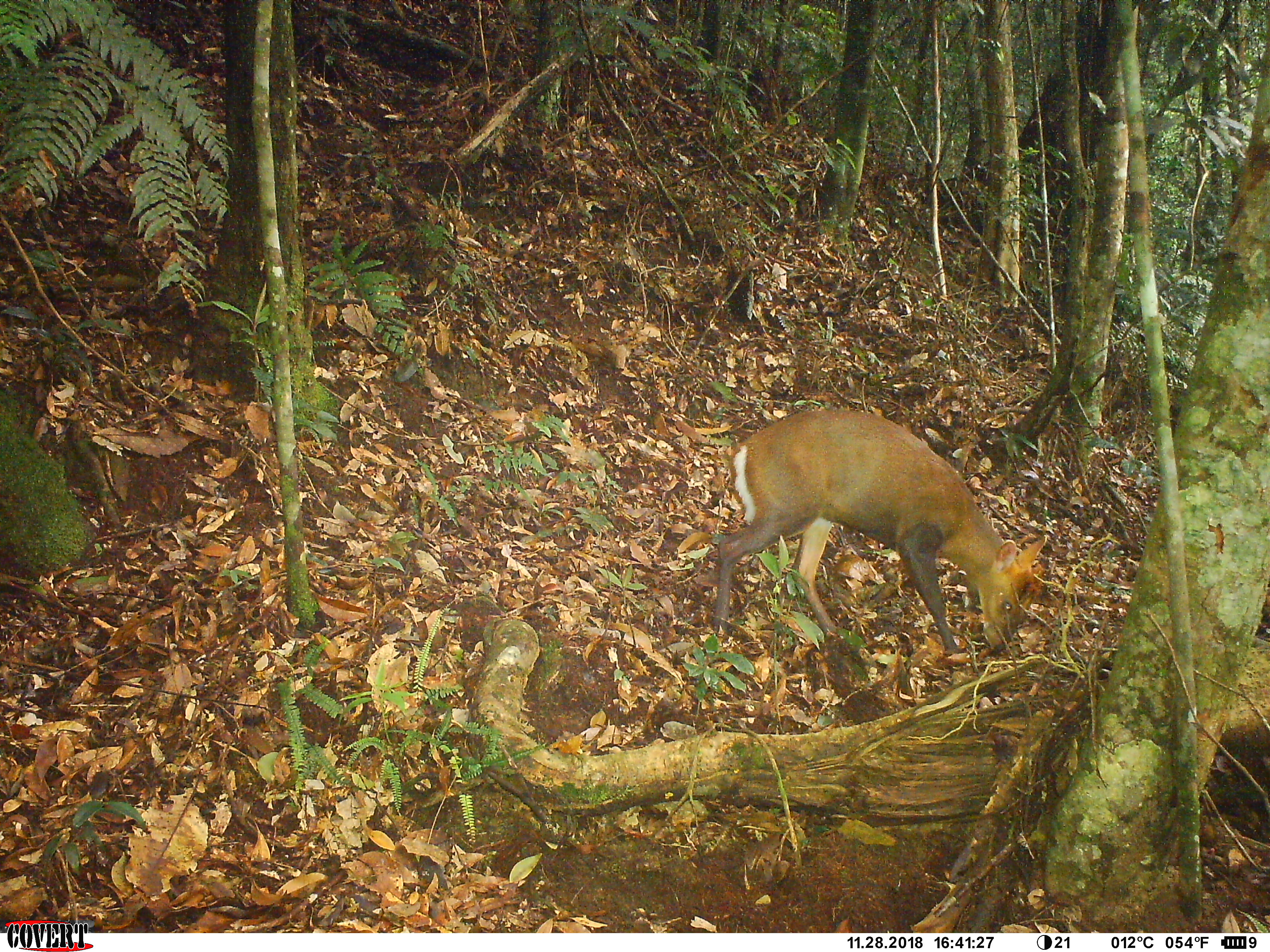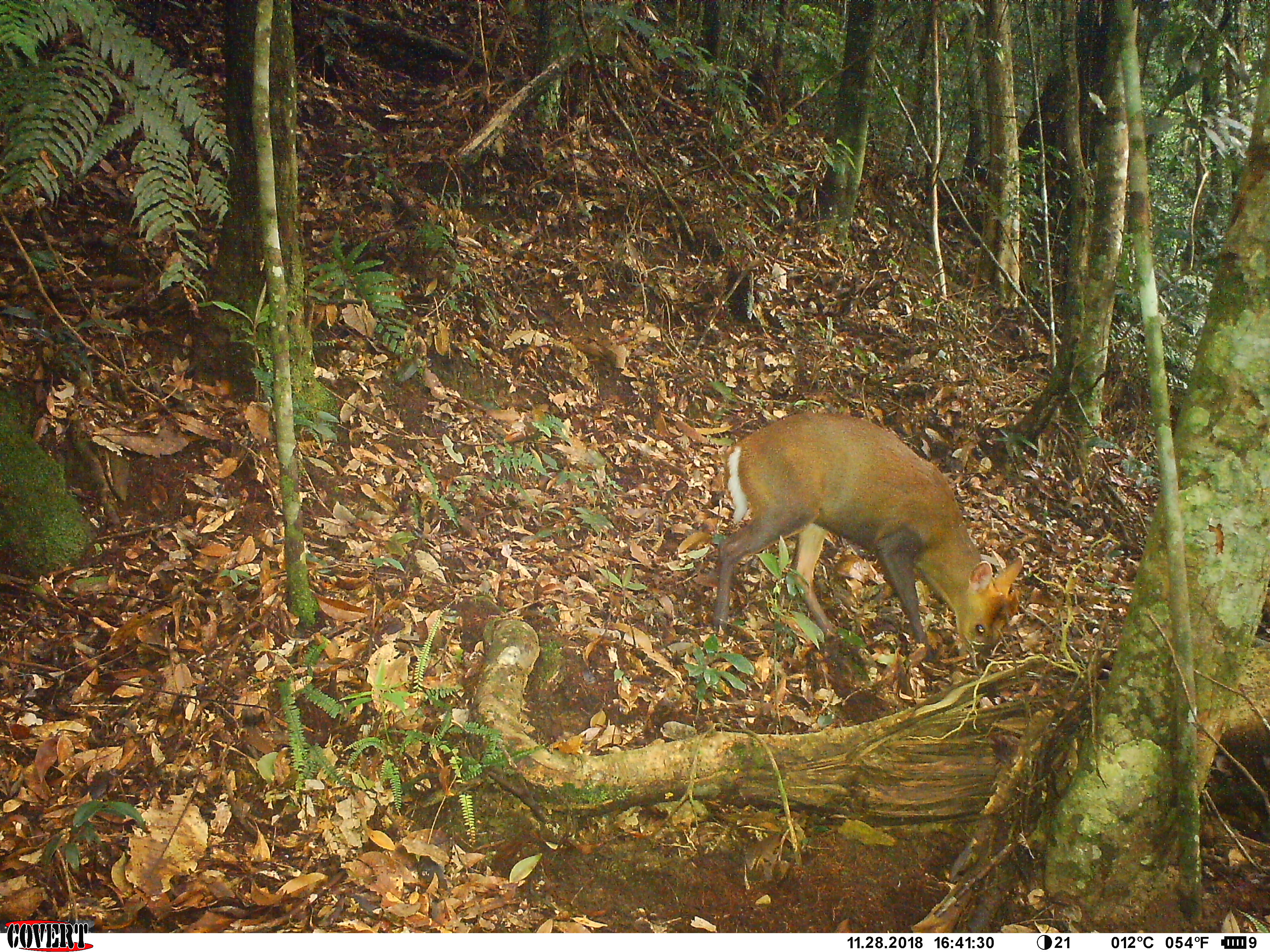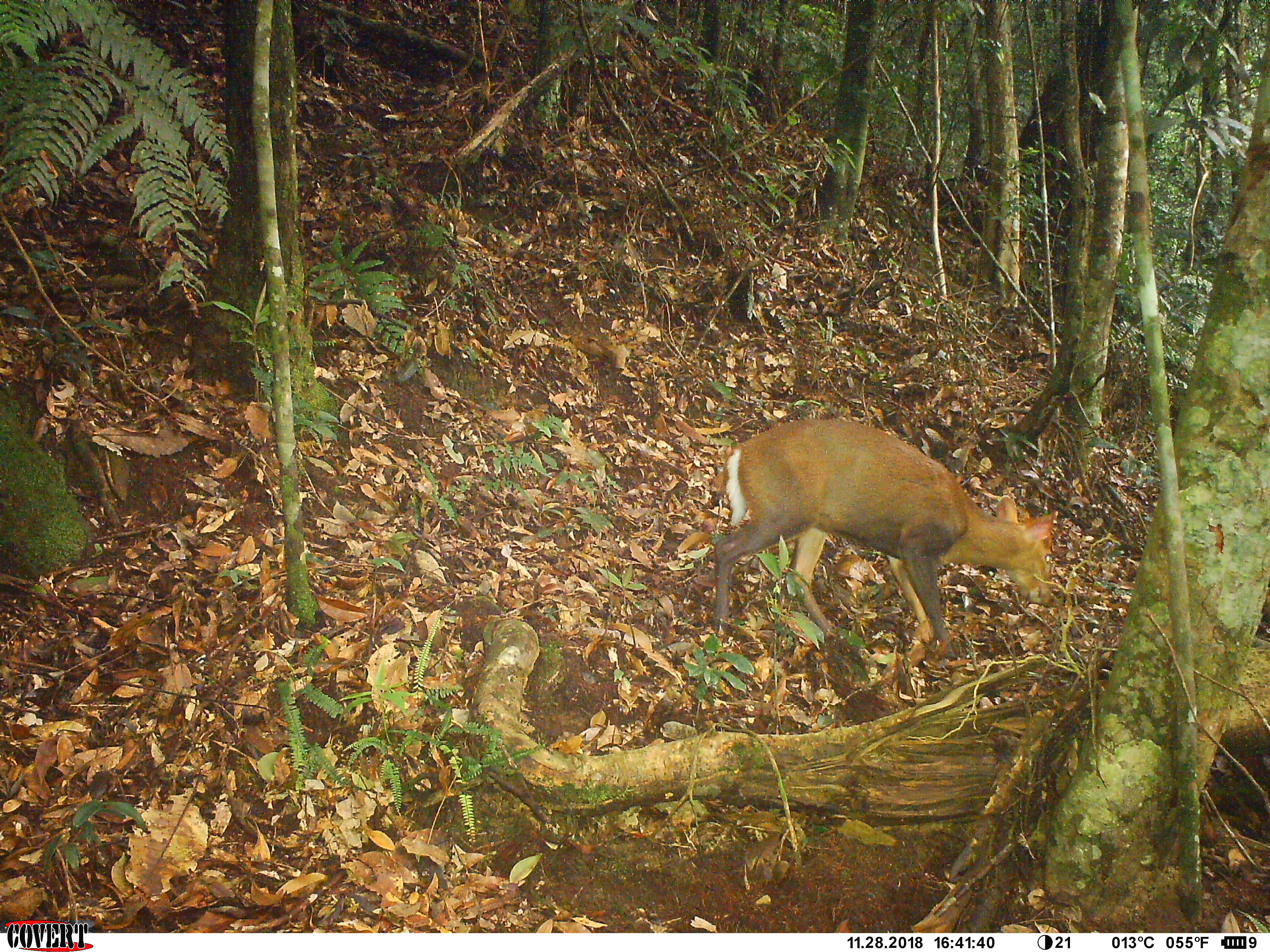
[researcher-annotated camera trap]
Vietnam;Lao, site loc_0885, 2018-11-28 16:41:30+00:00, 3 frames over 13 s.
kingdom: Animalia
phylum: Chordata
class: Mammalia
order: Artiodactyla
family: Cervidae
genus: Muntiacus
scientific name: Muntiacus rooseveltorum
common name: roosevelt's muntjac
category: roosevelts muntjac group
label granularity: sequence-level